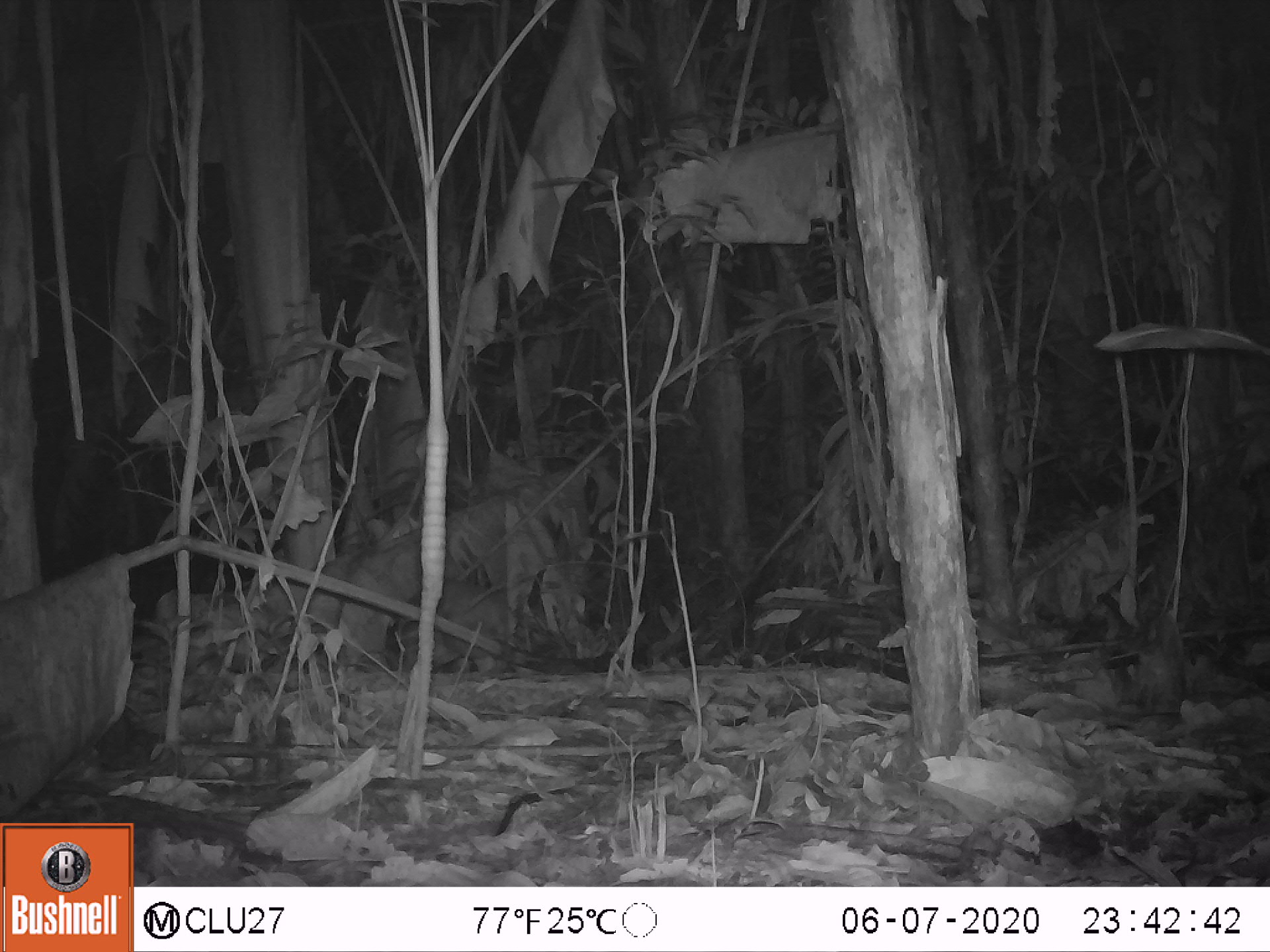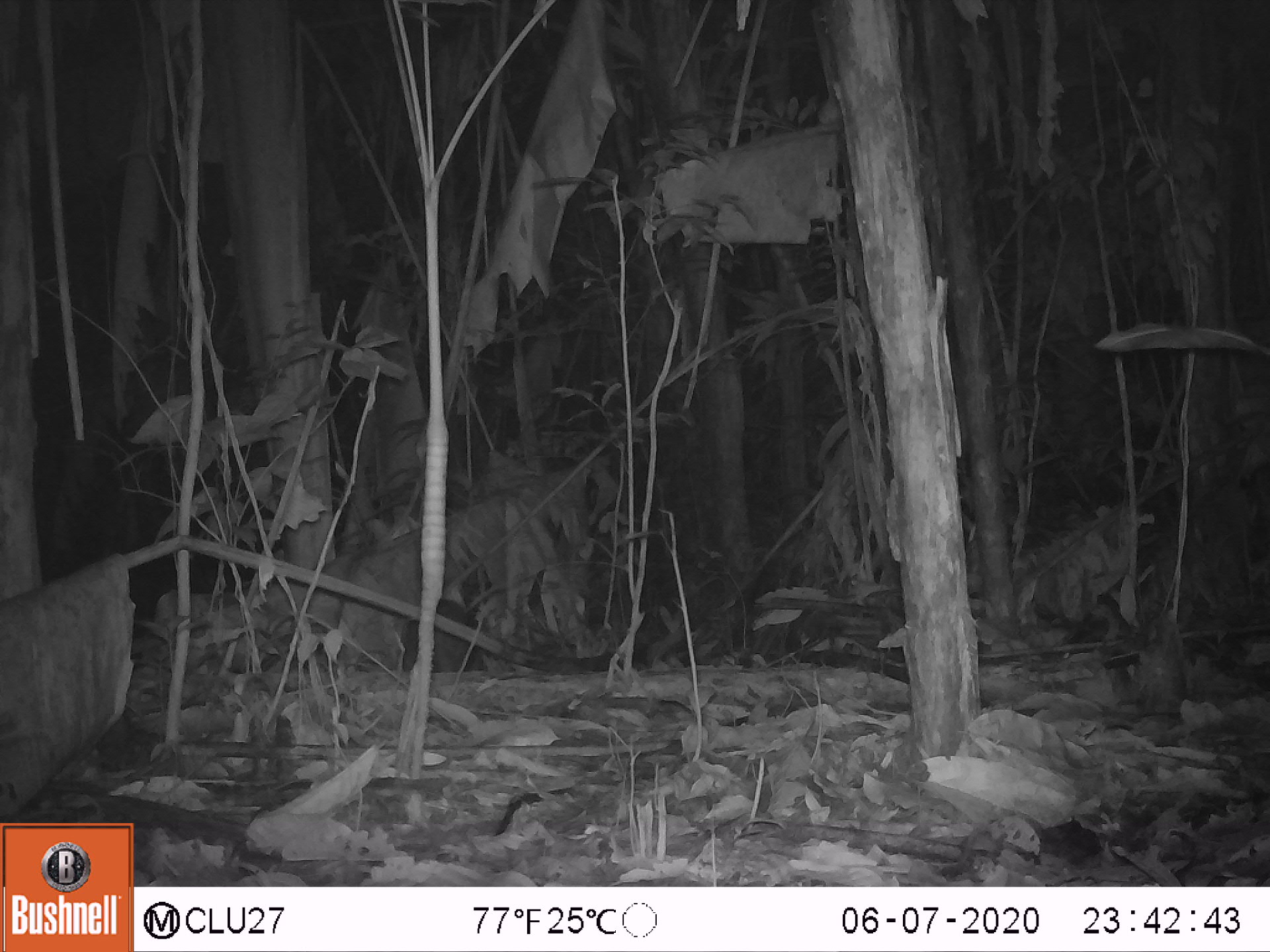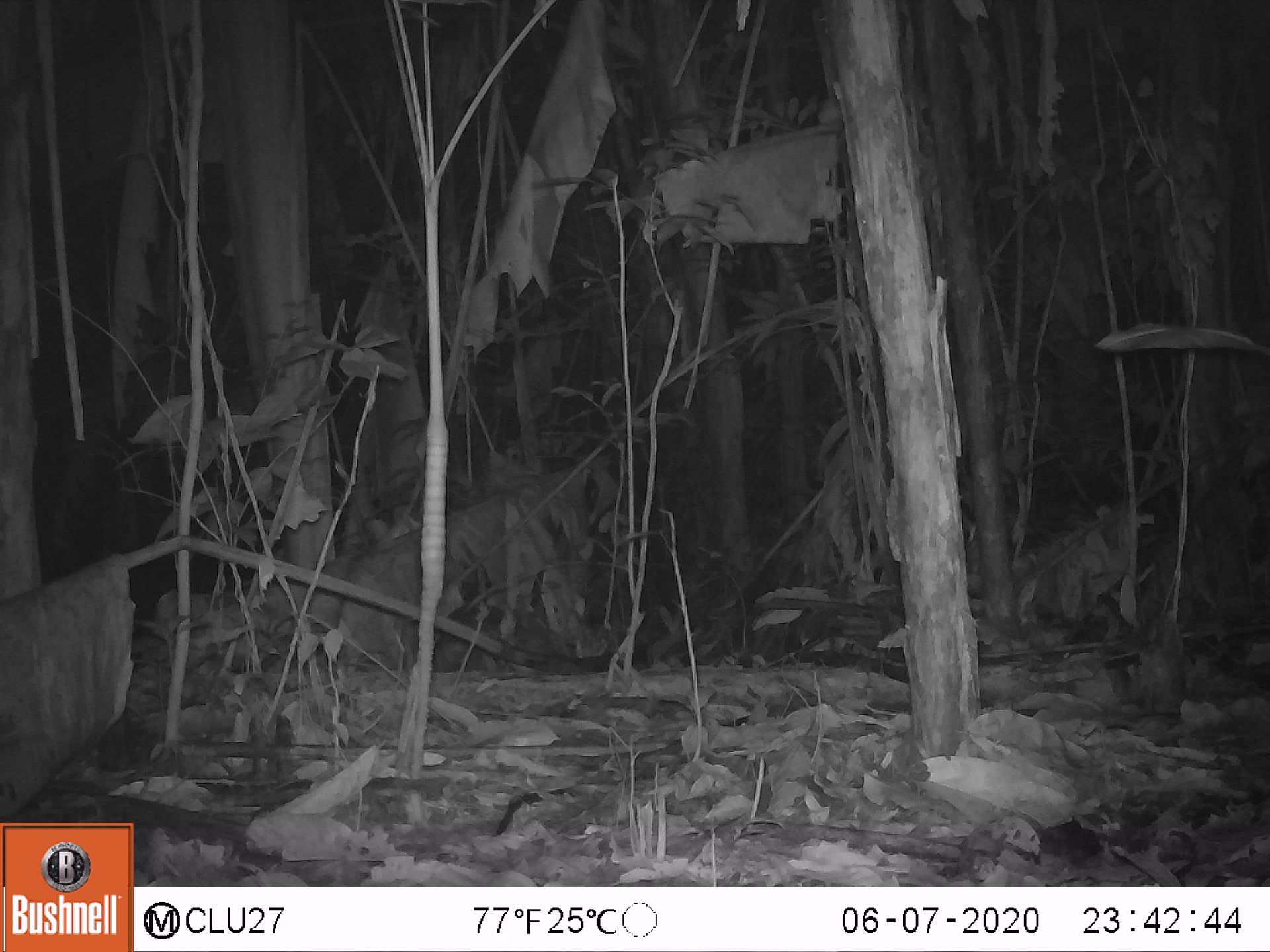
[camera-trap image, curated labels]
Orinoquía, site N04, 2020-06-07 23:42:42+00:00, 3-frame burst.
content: unidentified animal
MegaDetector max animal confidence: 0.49